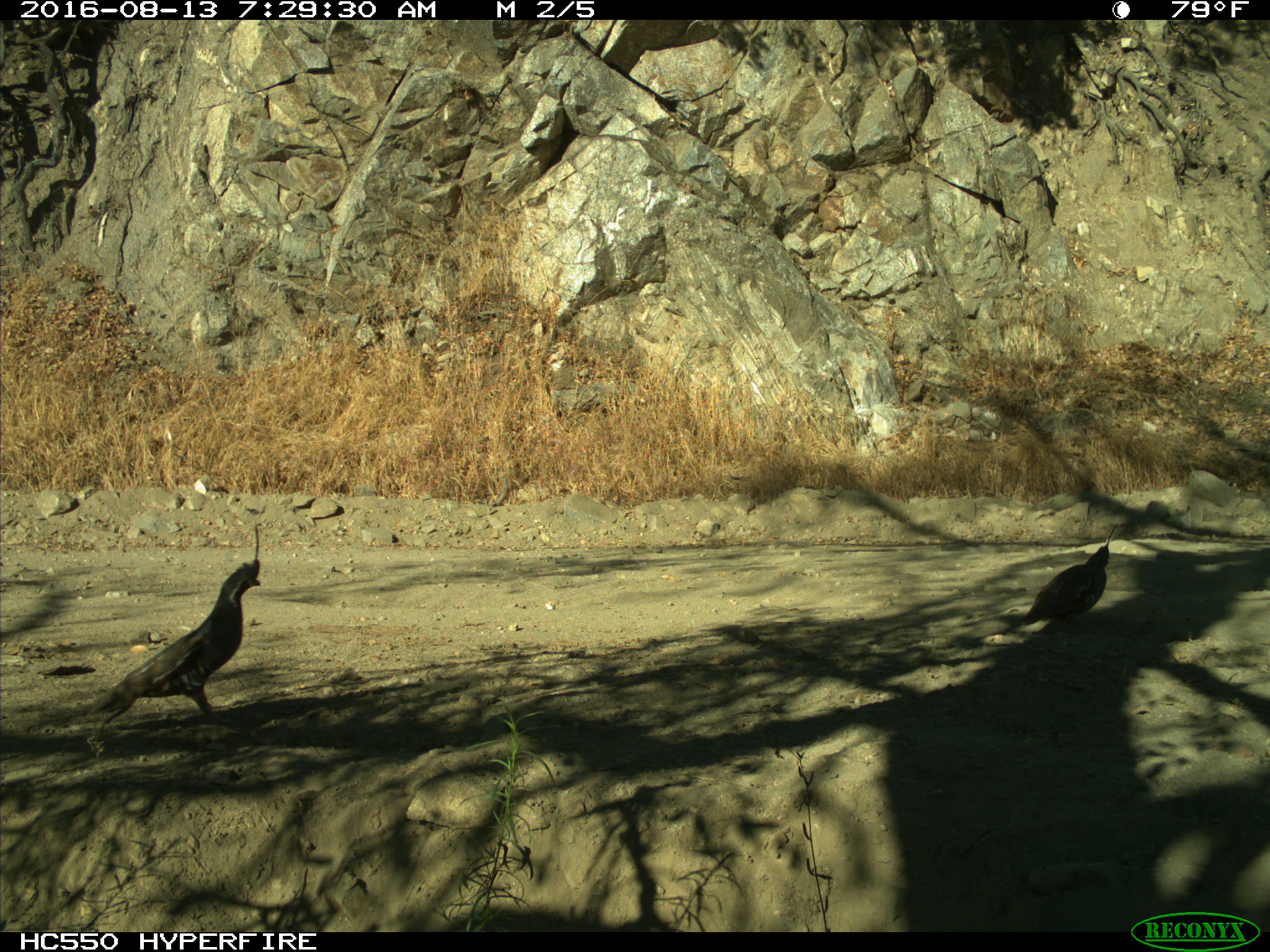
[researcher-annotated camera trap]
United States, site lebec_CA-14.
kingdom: Animalia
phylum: Chordata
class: Aves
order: Galliformes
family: Odontophoridae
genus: Callipepla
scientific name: Callipepla californica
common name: california quail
Callipepla californica (california quail).